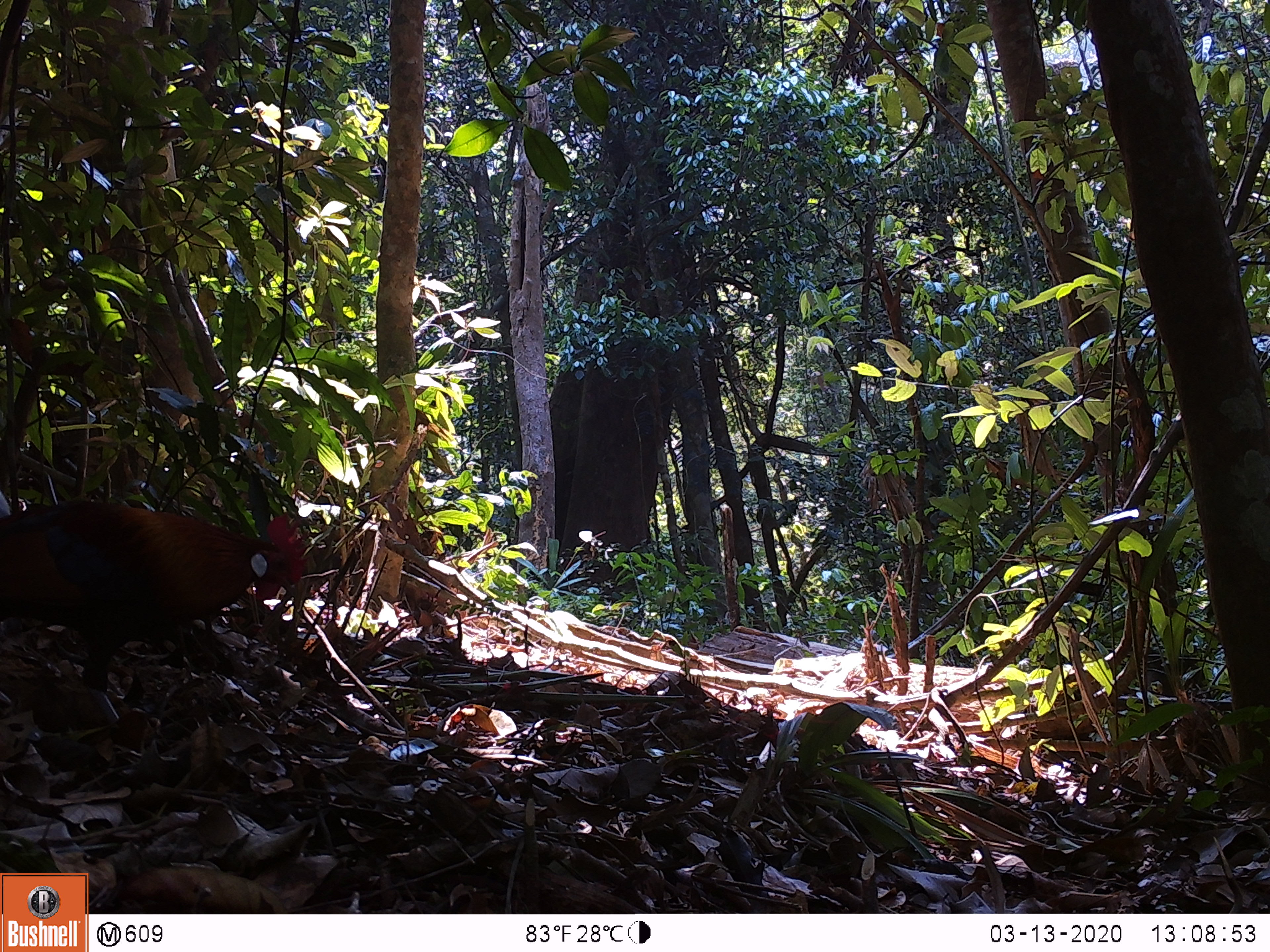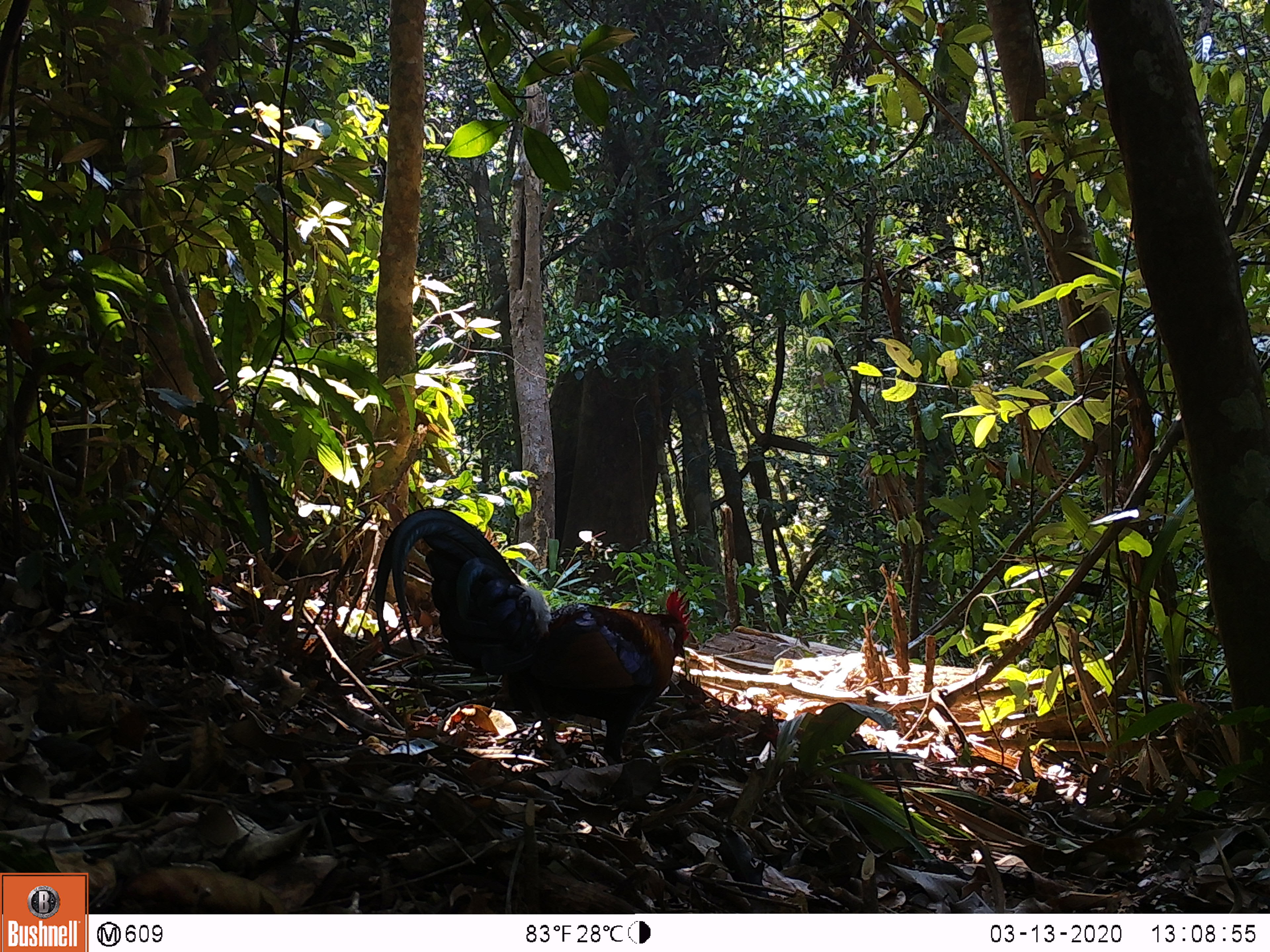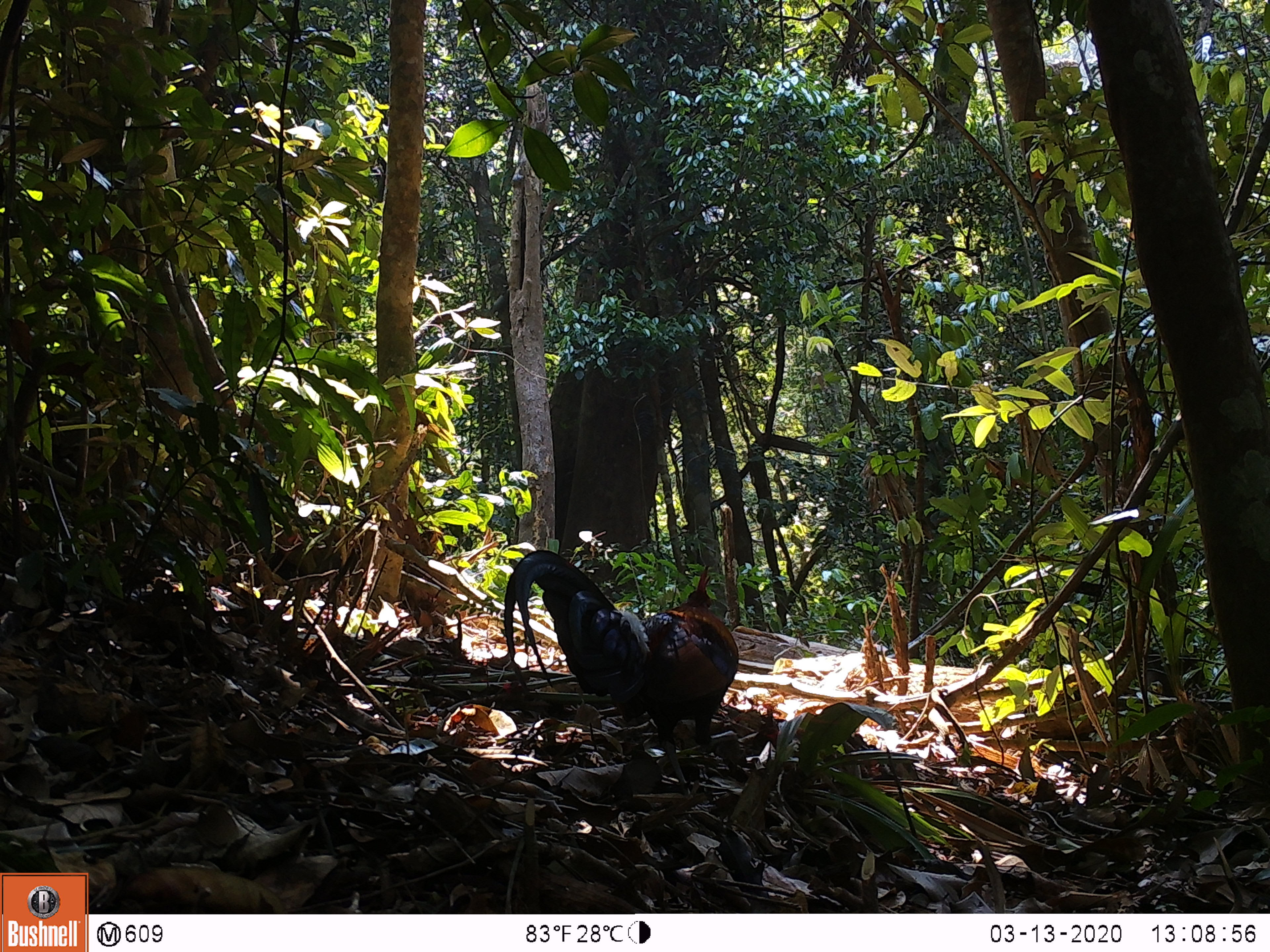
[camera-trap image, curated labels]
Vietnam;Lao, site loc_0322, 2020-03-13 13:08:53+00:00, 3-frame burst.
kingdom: Animalia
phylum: Chordata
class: Aves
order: Galliformes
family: Phasianidae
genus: Gallus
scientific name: Gallus gallus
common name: red junglefowl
Red junglefowl (Gallus gallus). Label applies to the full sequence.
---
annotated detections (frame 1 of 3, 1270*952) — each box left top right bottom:
red junglefowl: 0 501 309 692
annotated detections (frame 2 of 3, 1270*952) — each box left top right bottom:
red junglefowl: 373 506 693 771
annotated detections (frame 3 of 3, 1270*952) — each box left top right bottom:
red junglefowl: 503 550 739 795